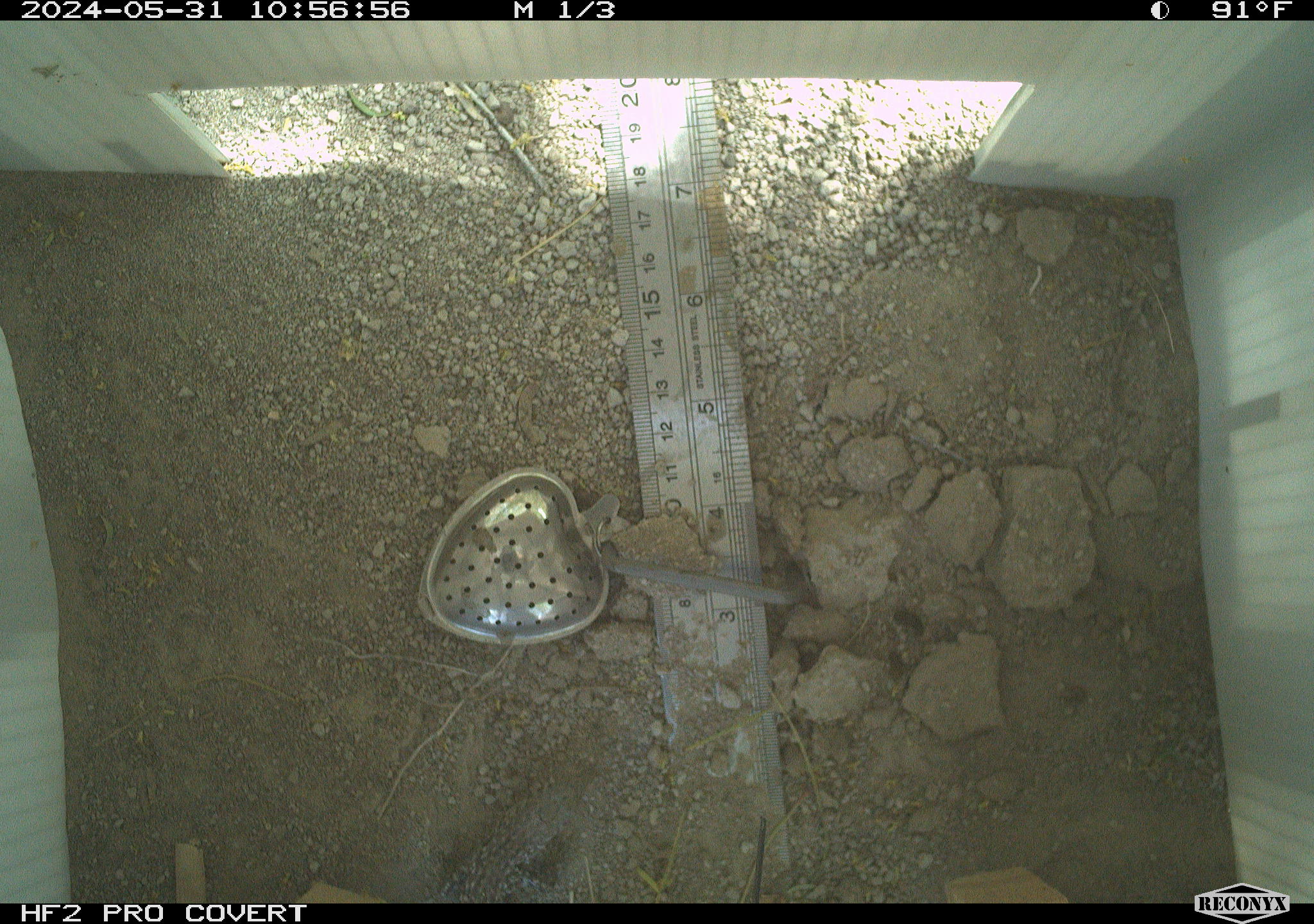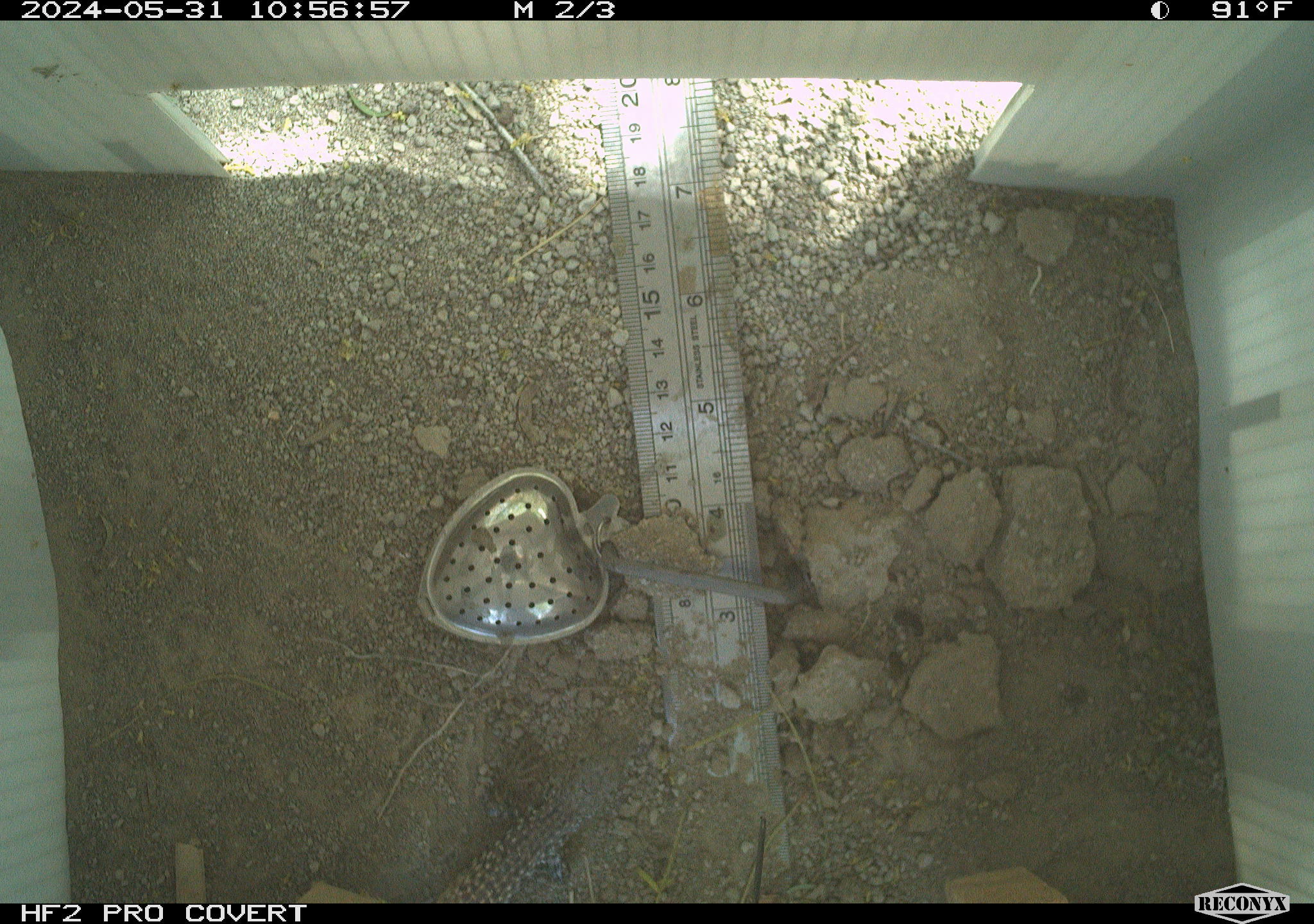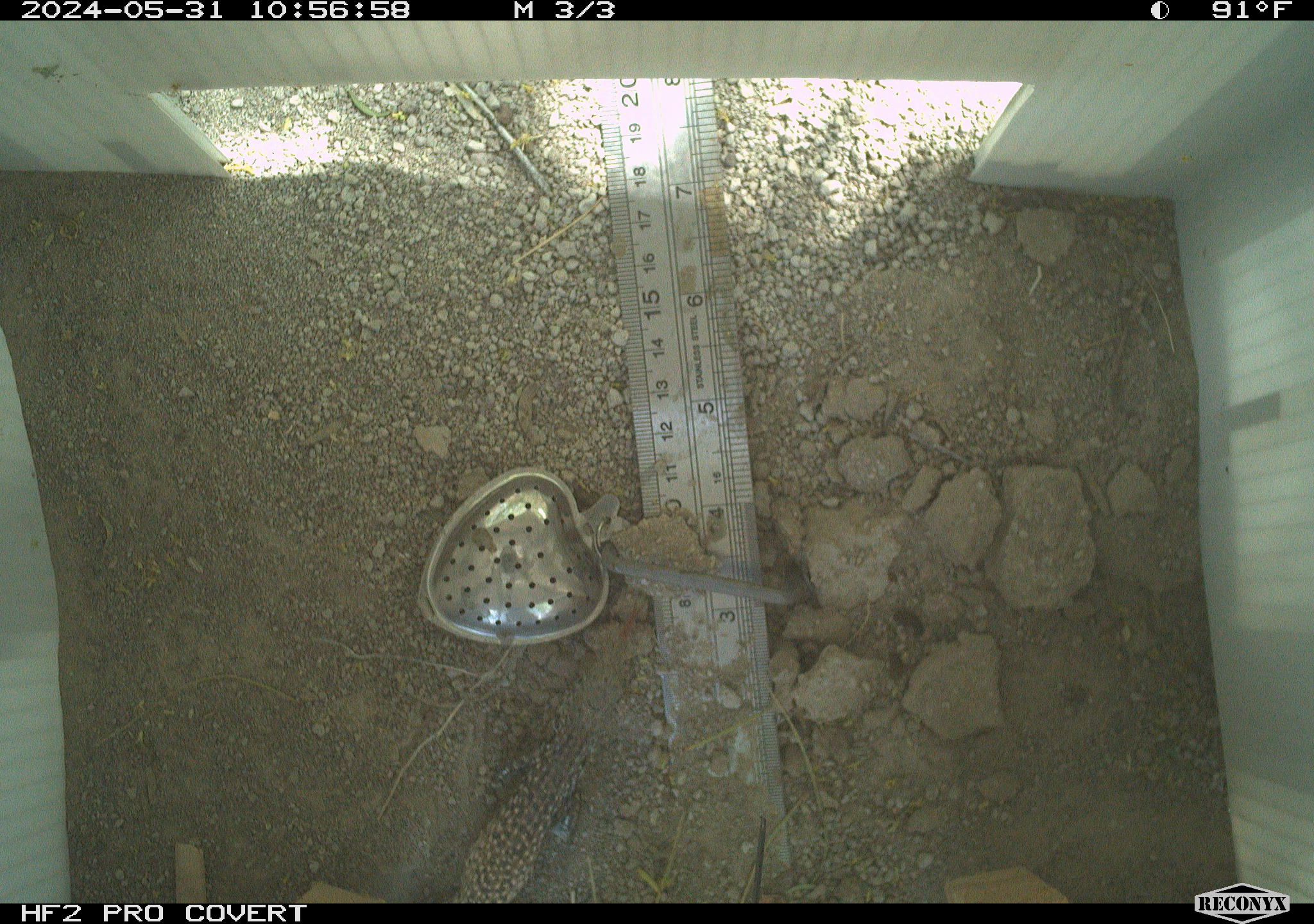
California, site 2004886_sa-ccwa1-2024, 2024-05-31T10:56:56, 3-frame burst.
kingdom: Animalia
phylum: Chordata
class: Reptilia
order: Squamata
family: Teiidae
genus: Aspidoscelis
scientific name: Aspidoscelis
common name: whiptail lizards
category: aspidoscelis species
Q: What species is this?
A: Aspidoscelis species (whiptail lizards) (Aspidoscelis).